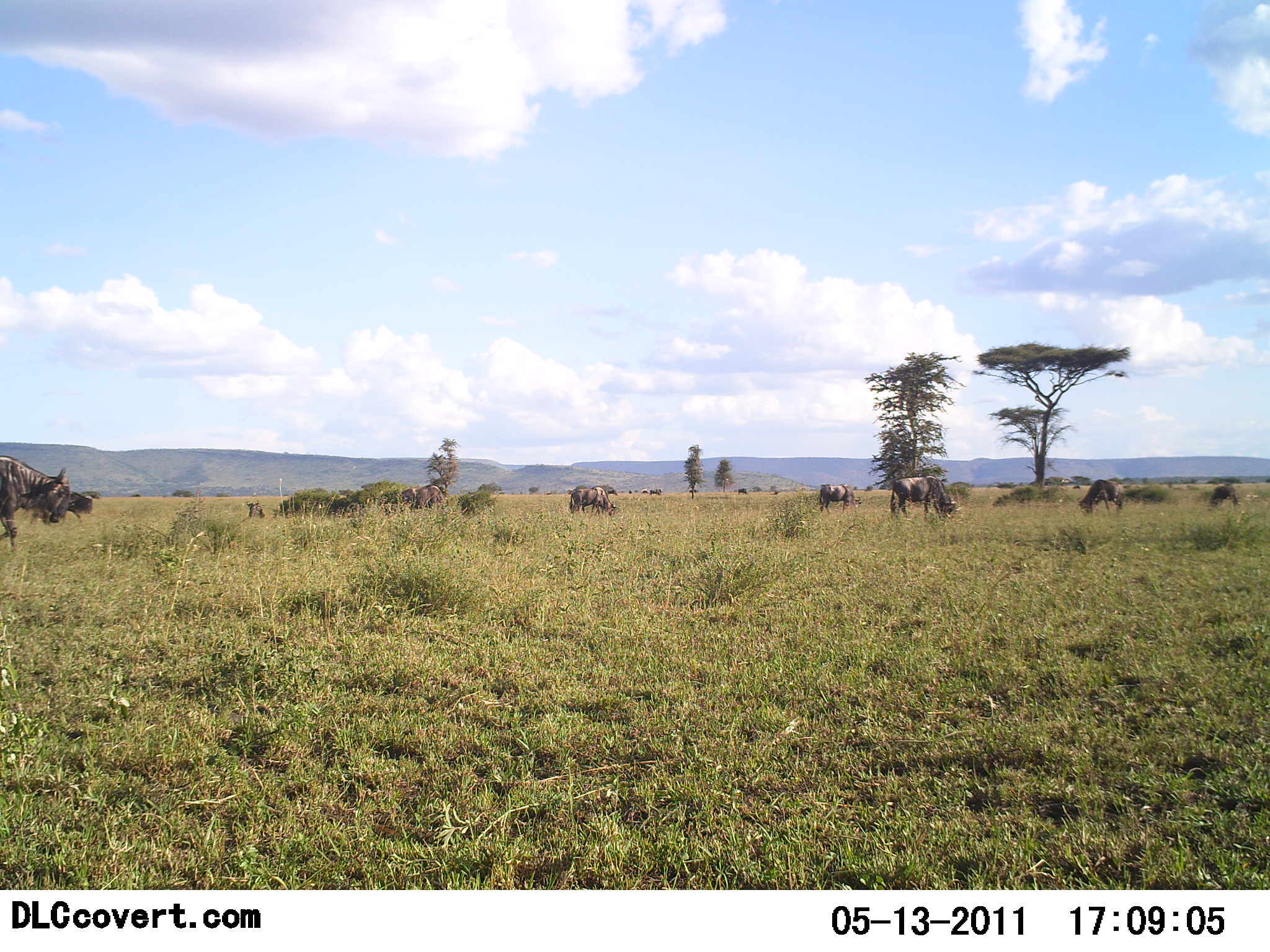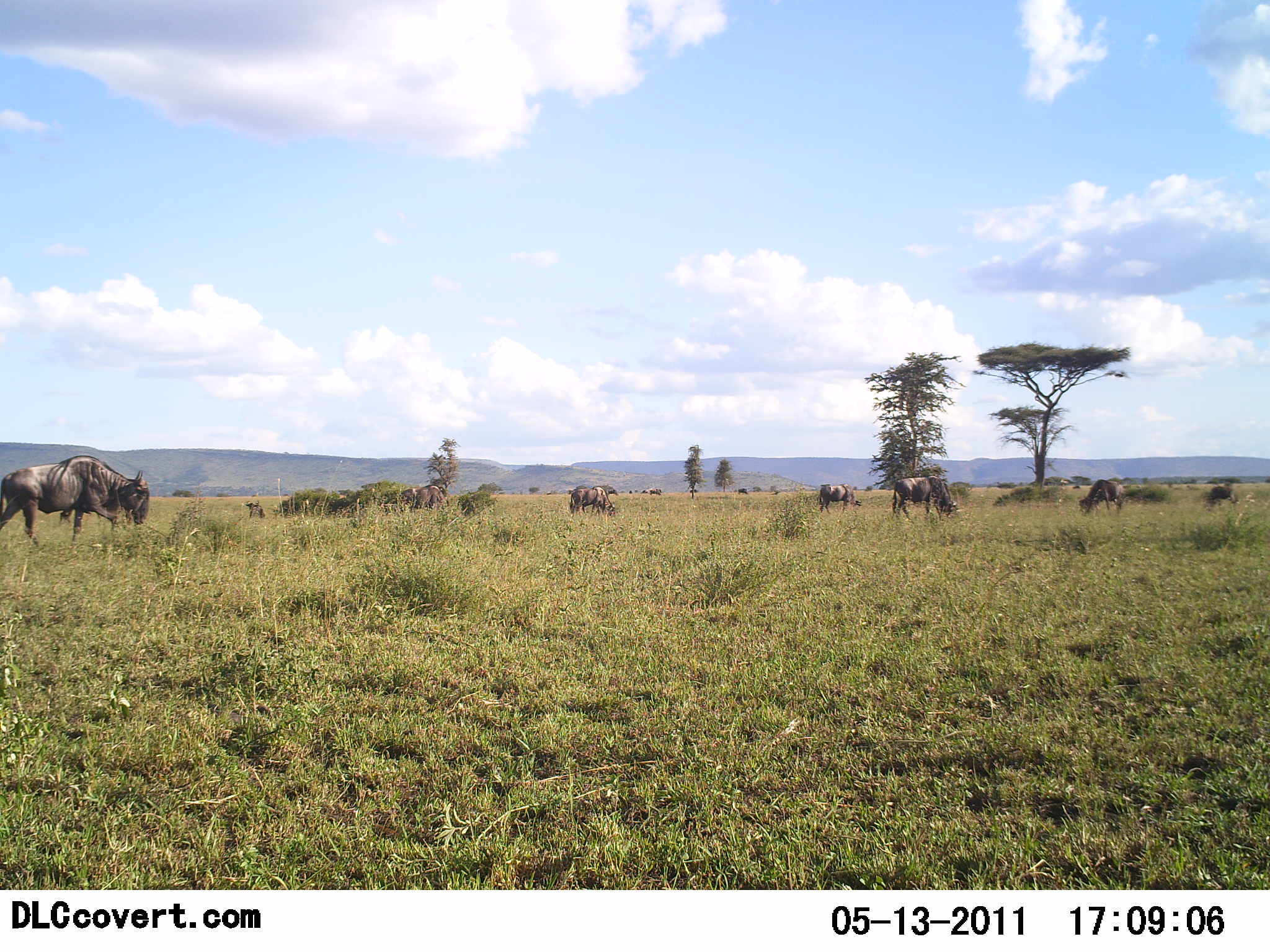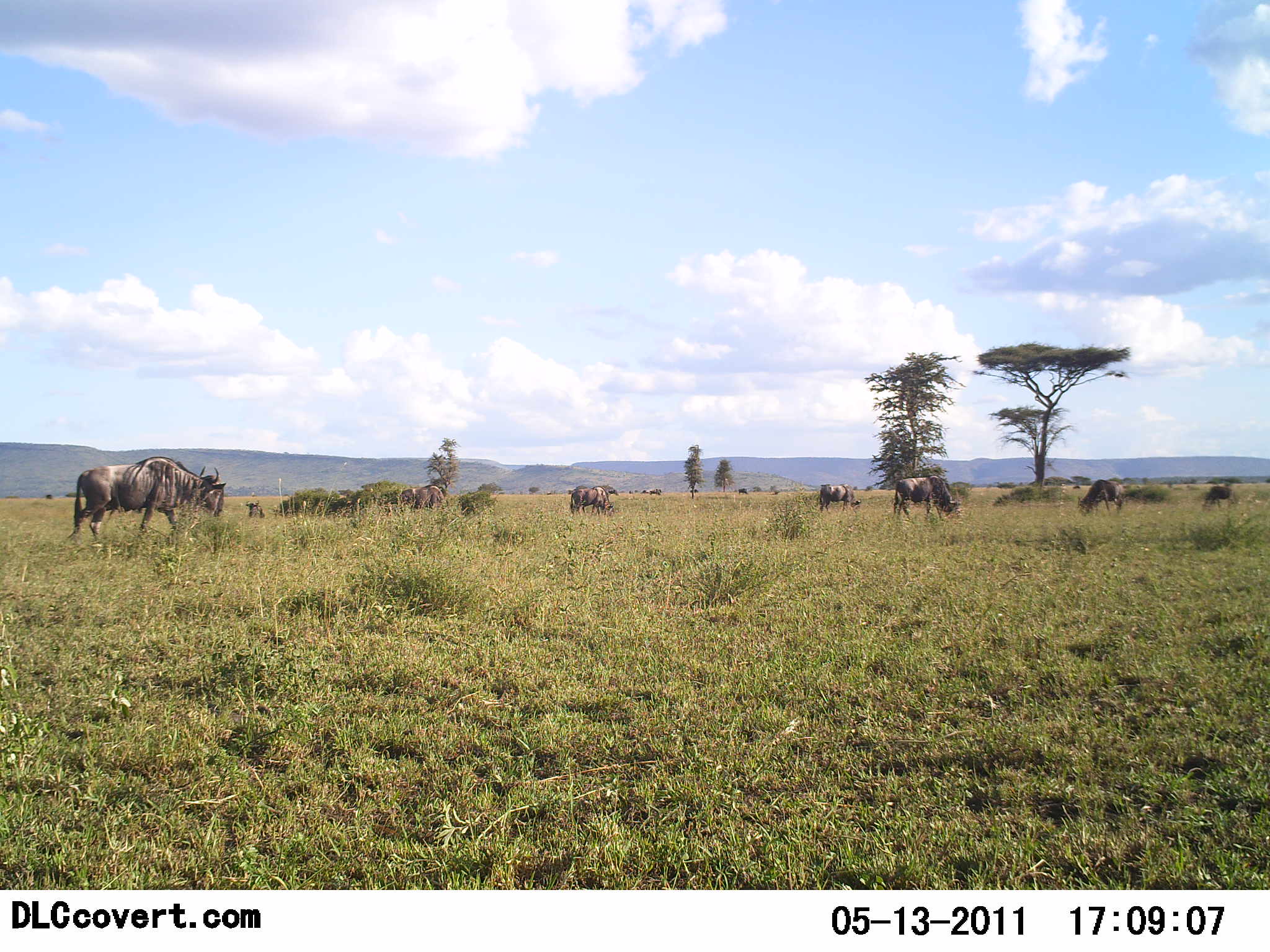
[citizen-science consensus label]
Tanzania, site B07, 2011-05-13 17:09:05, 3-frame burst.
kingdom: Animalia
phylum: Chordata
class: Mammalia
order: Artiodactyla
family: Bovidae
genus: Connochaetes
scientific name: Connochaetes taurinus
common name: blue wildebeest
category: wildebeest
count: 7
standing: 58%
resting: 8%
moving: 75%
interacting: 0%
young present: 0%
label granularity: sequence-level